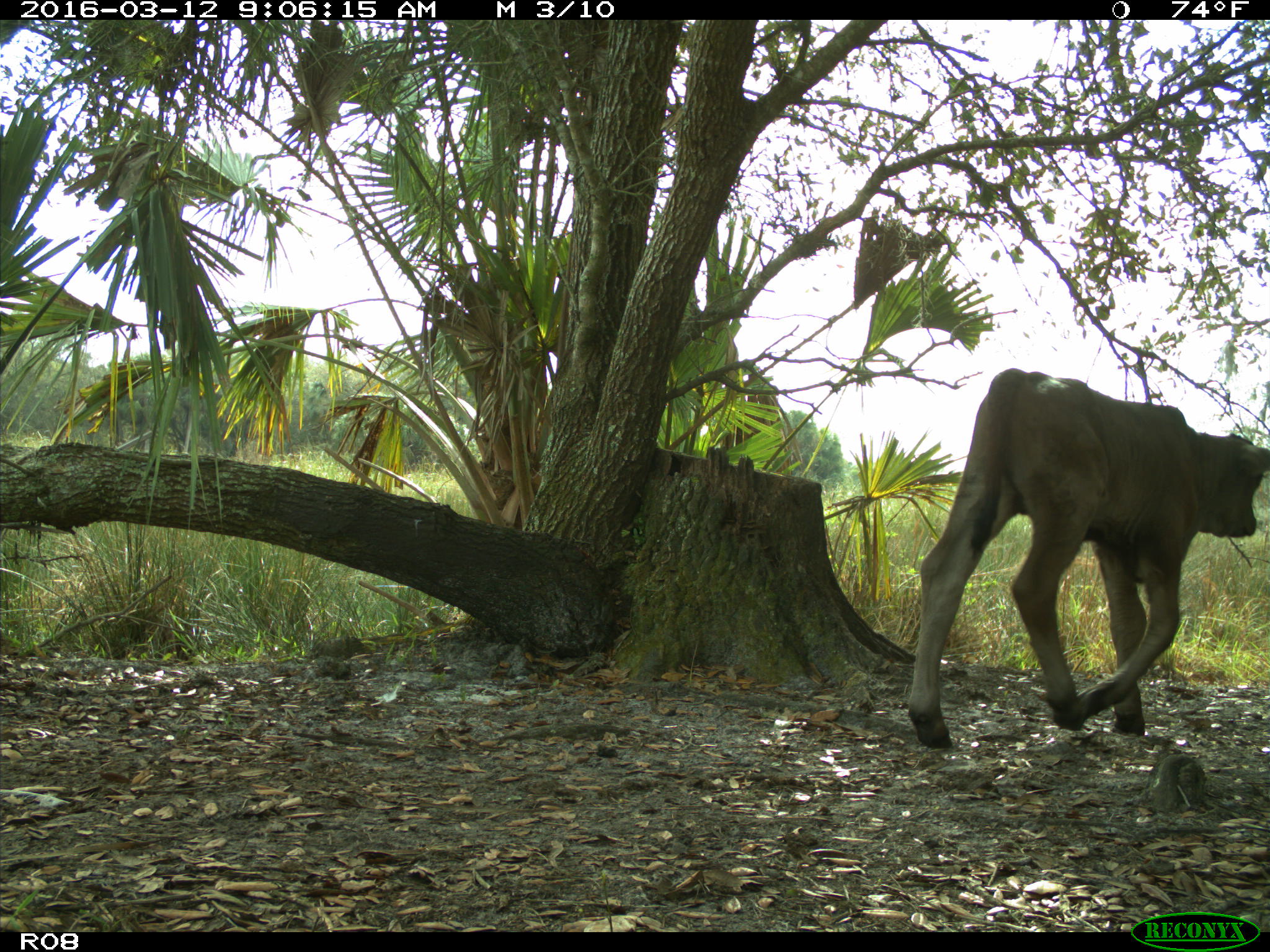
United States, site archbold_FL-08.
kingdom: Animalia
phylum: Chordata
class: Mammalia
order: Artiodactyla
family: Bovidae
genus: Bos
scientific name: Bos taurus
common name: domestic cow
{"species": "Bos taurus (domestic cow)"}